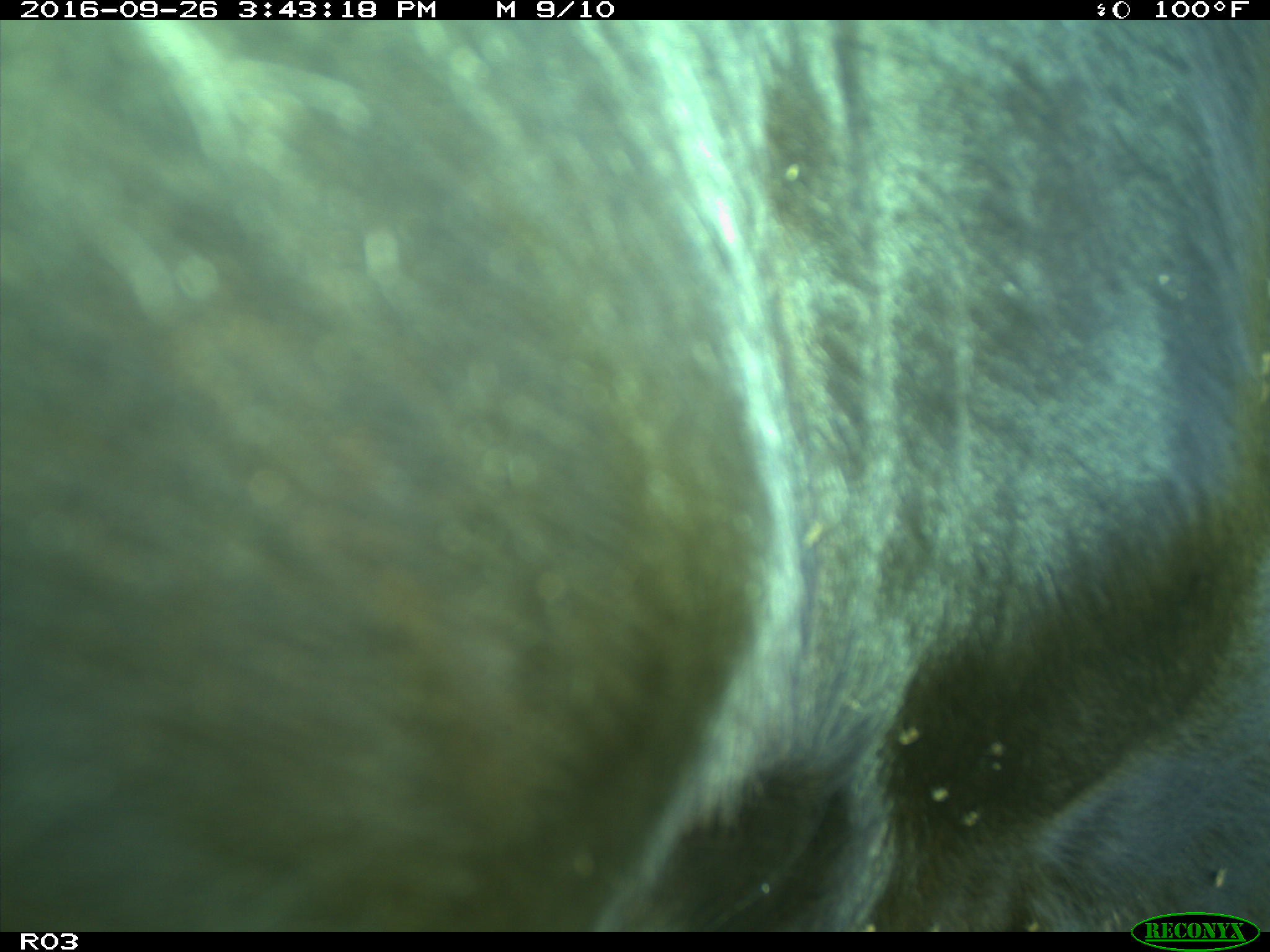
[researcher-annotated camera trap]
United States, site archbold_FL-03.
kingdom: Animalia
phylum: Chordata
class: Mammalia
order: Artiodactyla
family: Bovidae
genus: Bos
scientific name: Bos taurus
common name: domestic cow